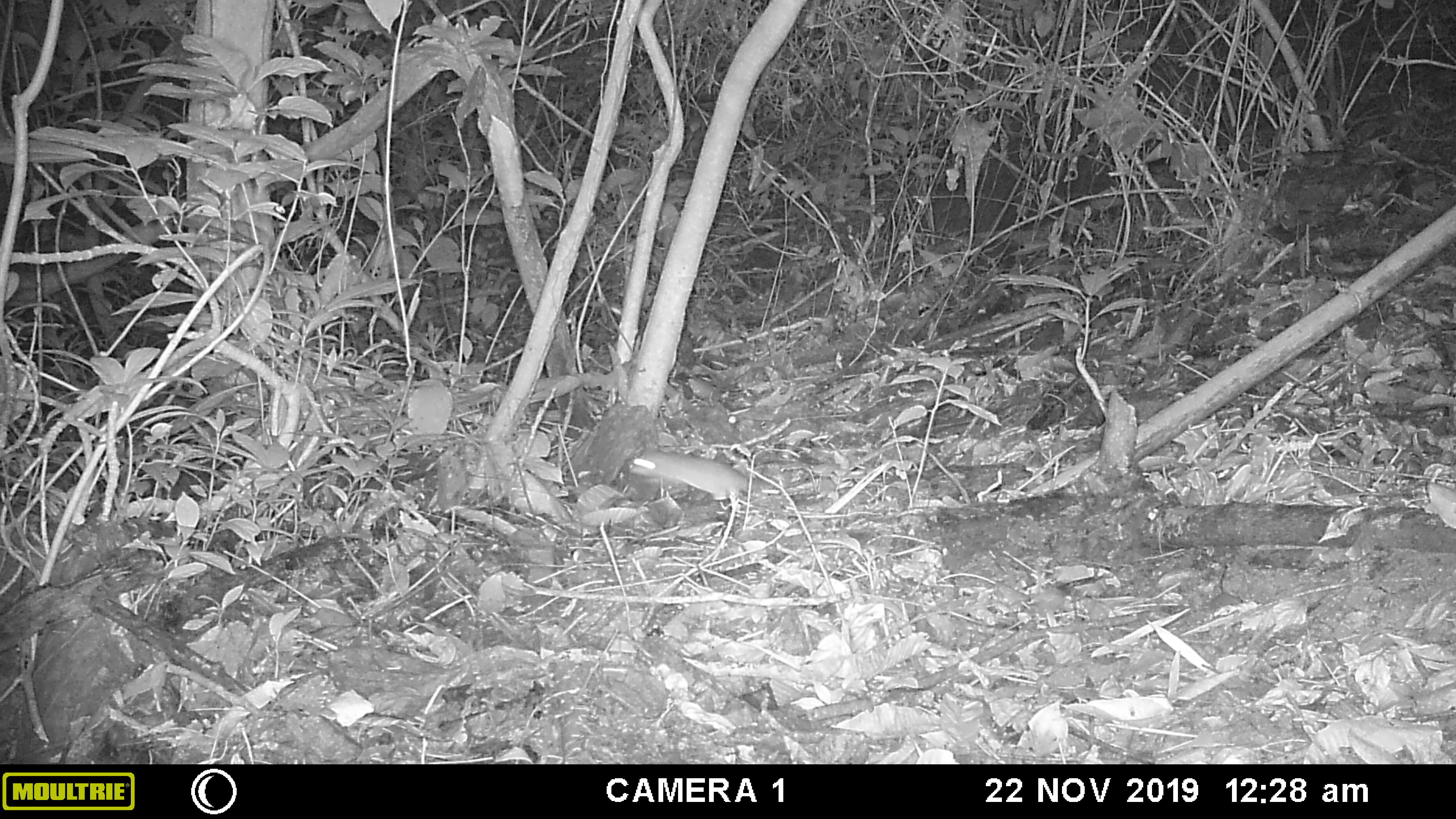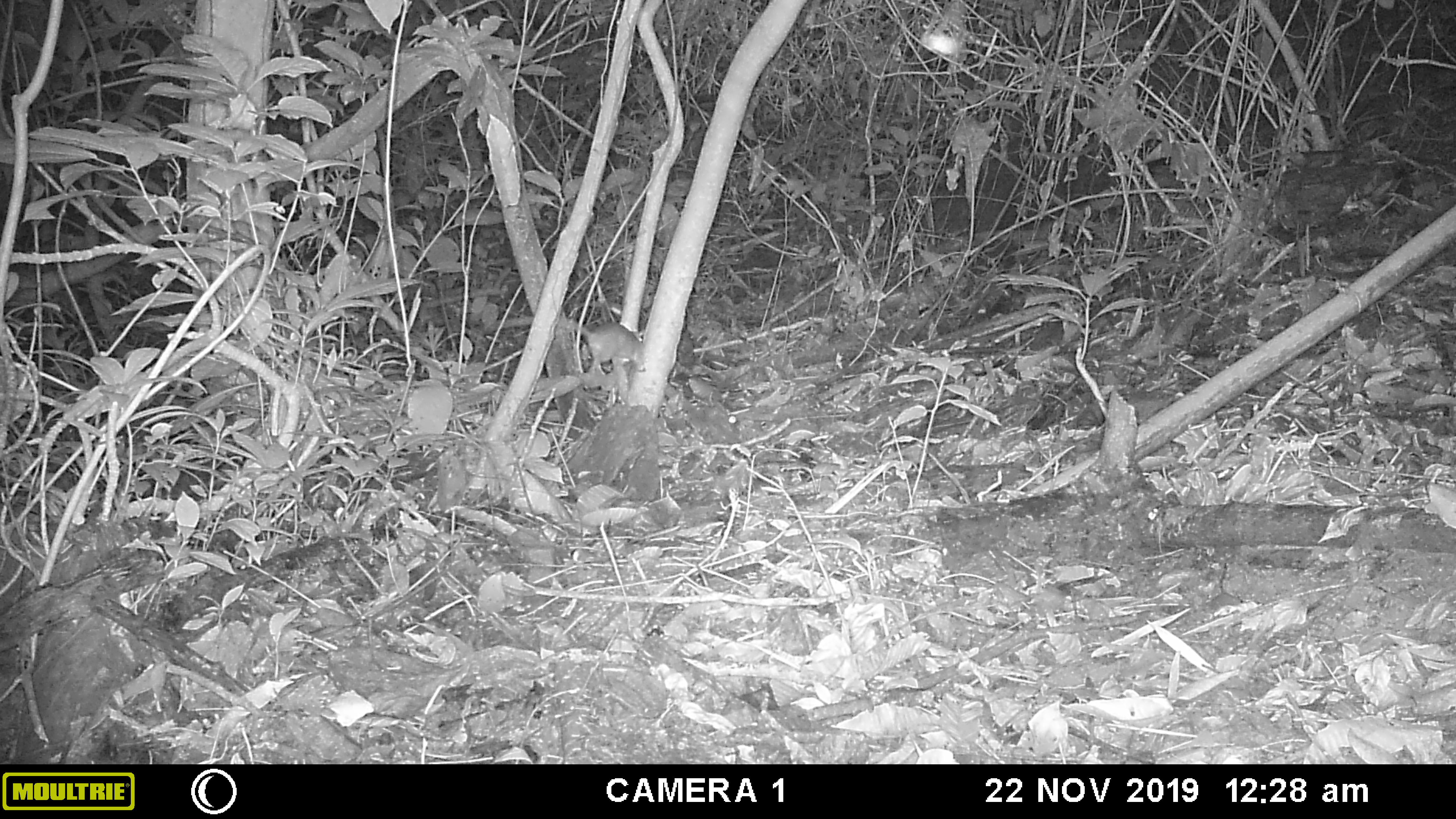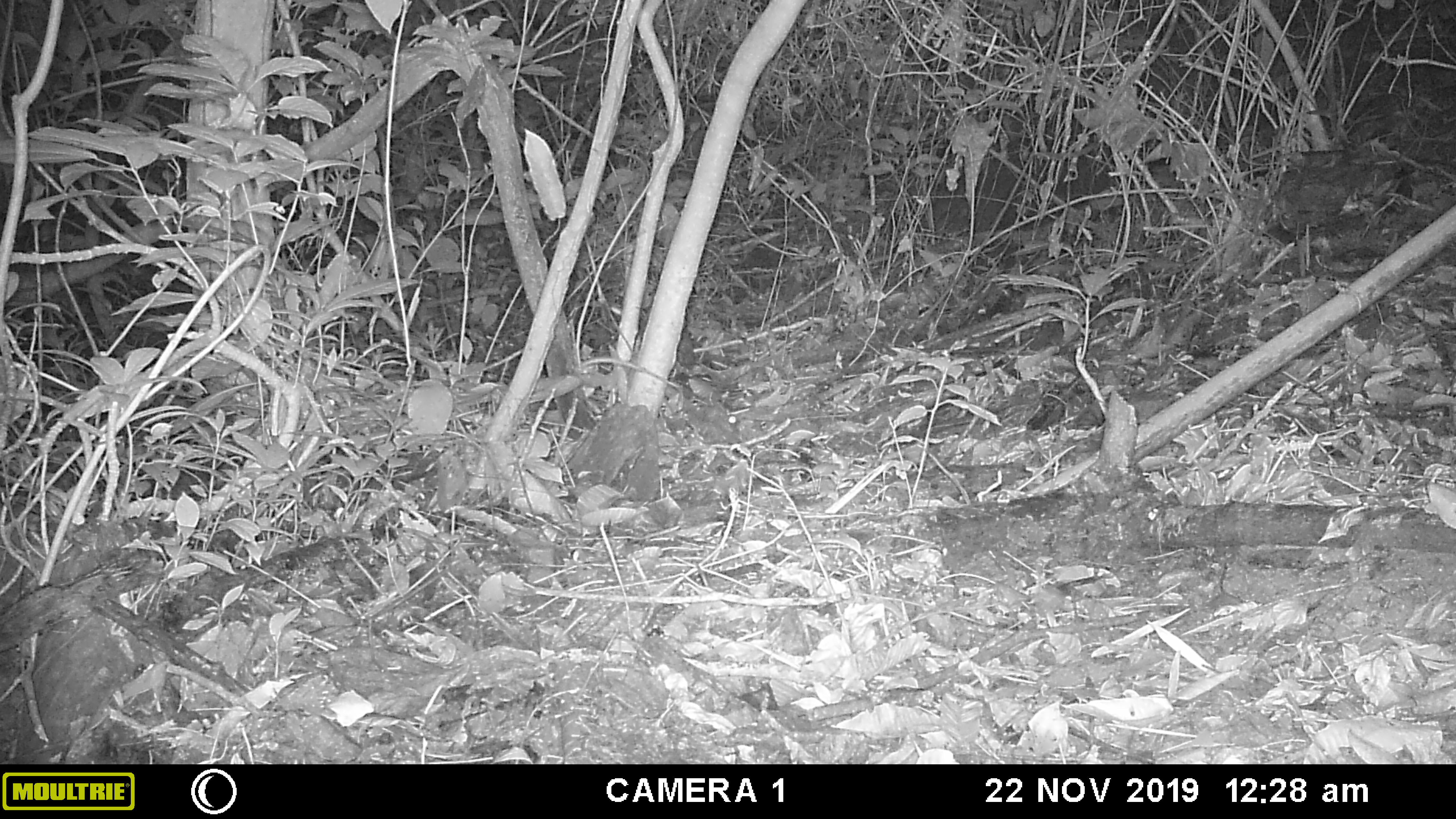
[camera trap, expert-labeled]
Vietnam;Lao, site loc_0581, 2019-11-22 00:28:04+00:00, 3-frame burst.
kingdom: Animalia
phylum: Chordata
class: Mammalia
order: Rodentia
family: Muridae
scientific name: Muridae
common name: old-world mice and rats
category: unidentified murid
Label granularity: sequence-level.